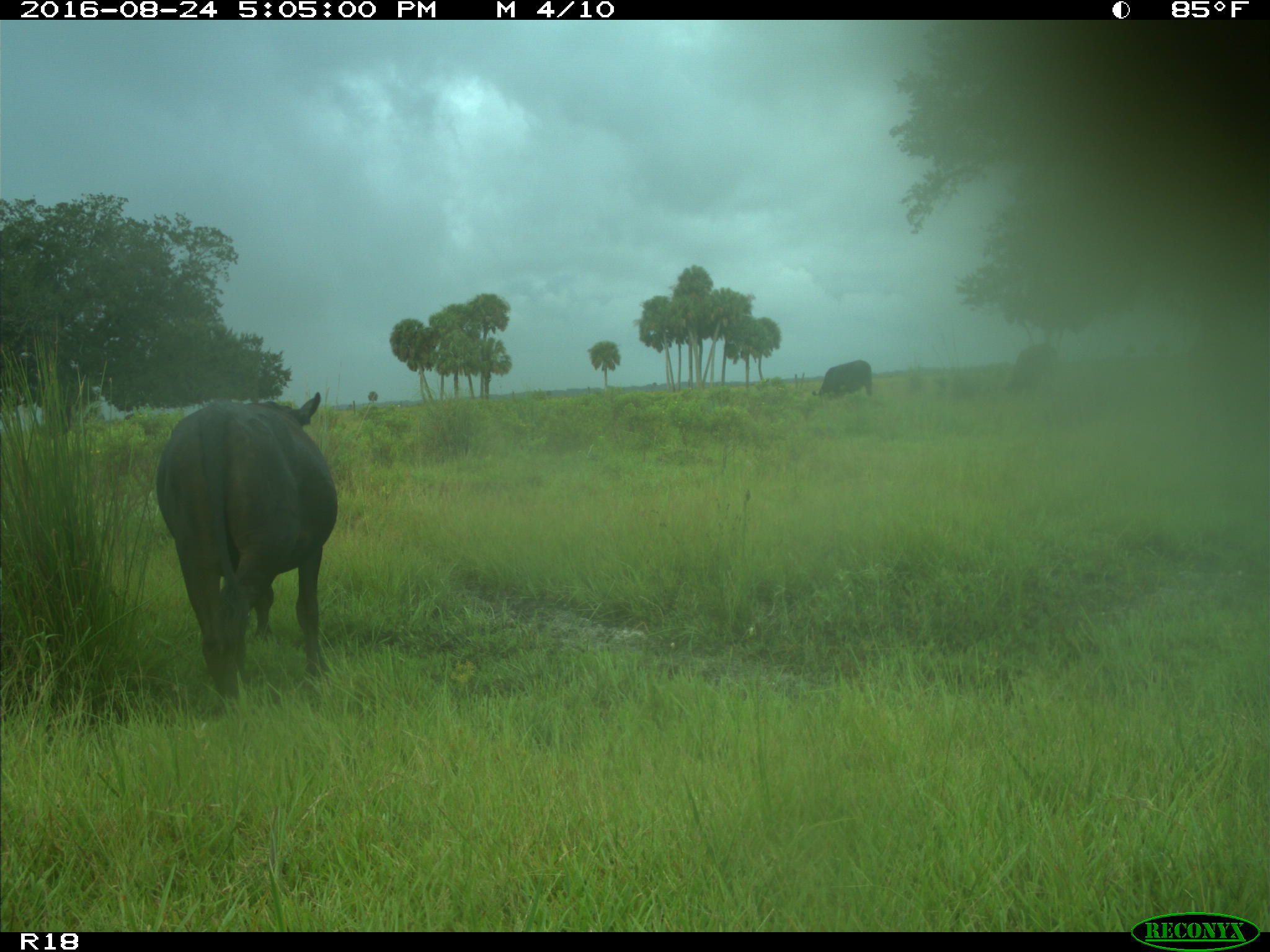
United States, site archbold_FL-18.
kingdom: Animalia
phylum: Chordata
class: Mammalia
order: Artiodactyla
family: Bovidae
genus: Bos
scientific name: Bos taurus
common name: domestic cow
Bos taurus (domestic cow).